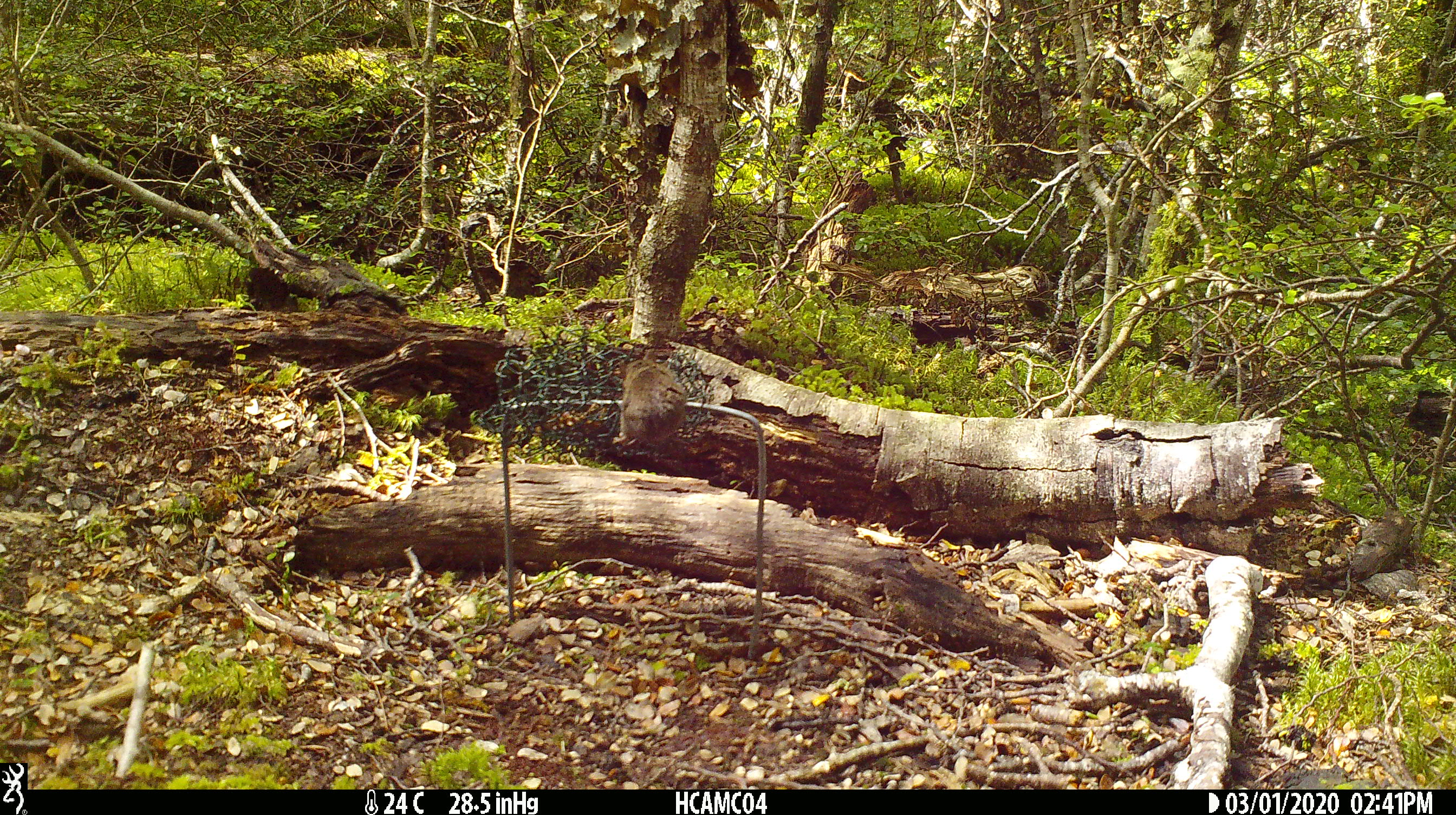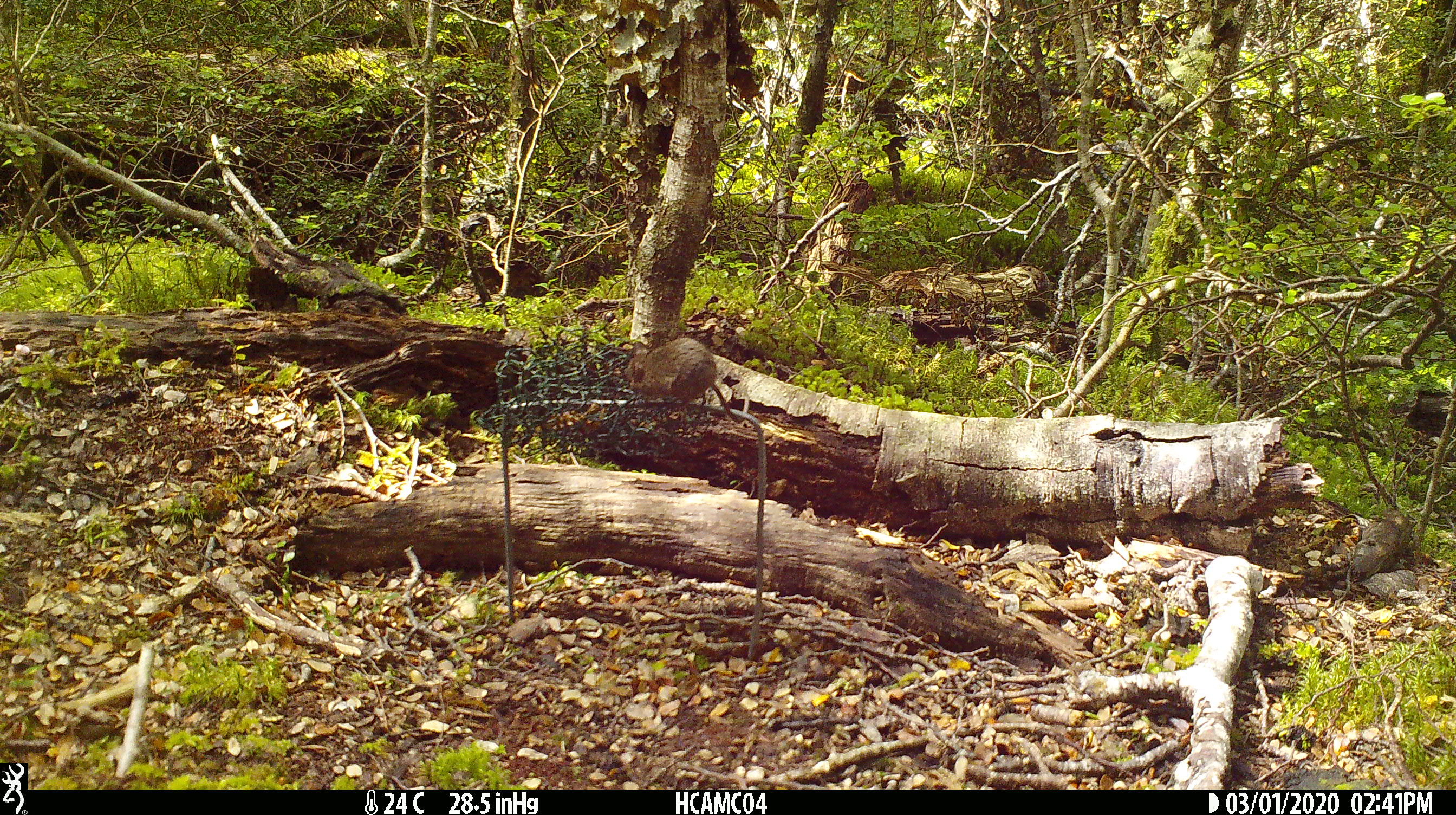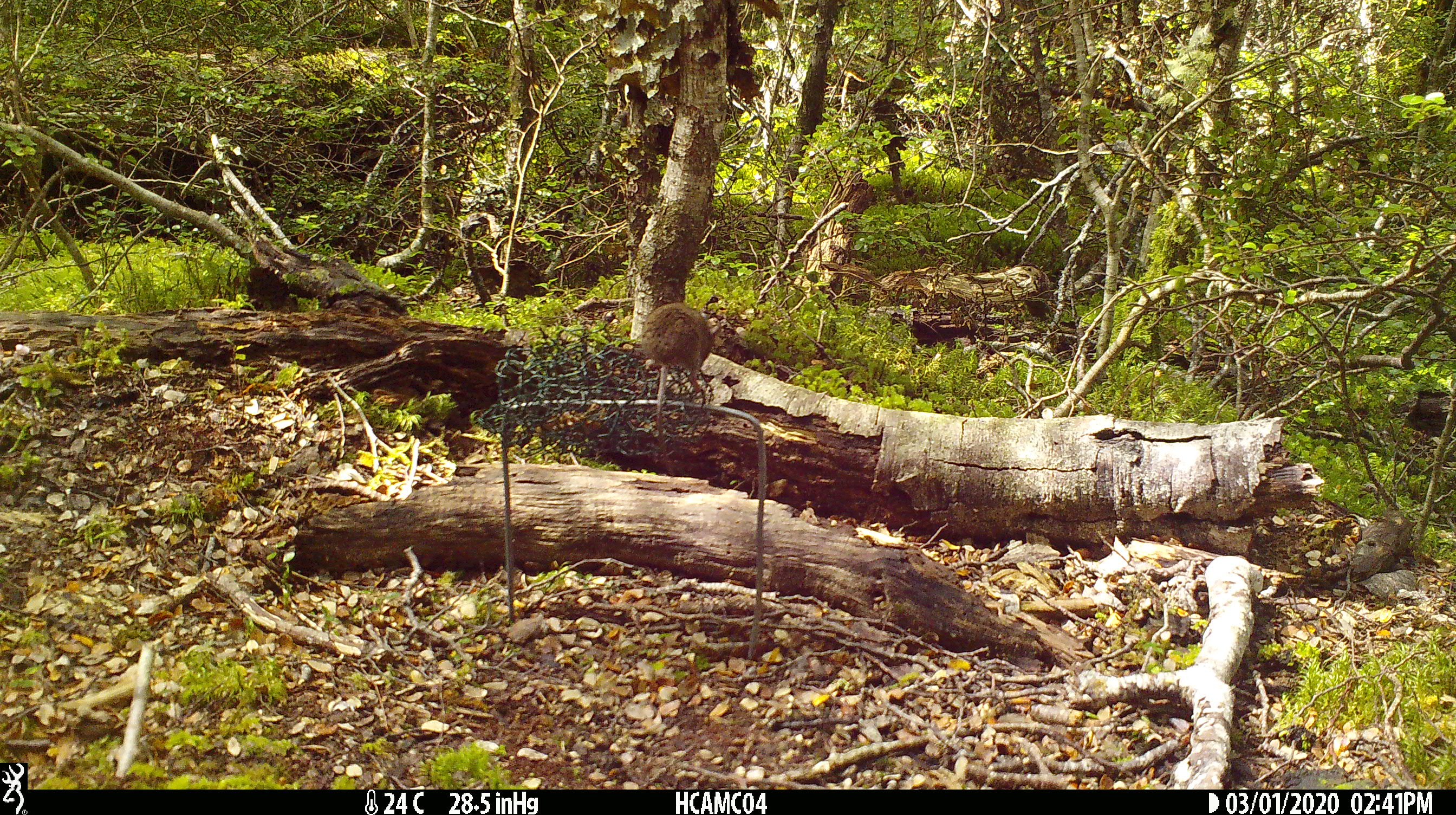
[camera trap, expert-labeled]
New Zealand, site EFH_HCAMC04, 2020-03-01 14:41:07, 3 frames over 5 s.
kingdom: Animalia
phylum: Chordata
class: Mammalia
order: Rodentia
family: Muridae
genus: Mus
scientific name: Mus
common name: mouse